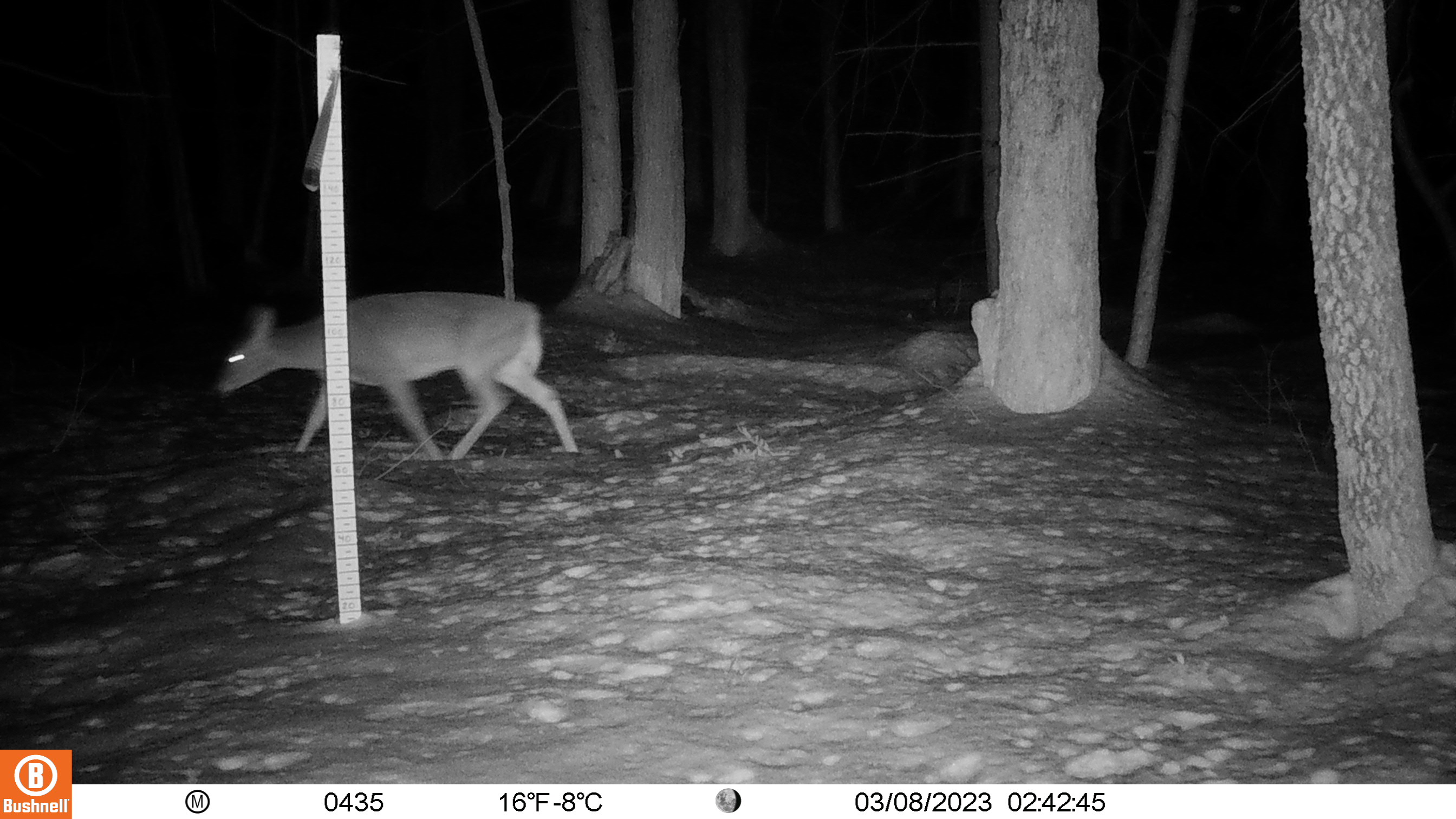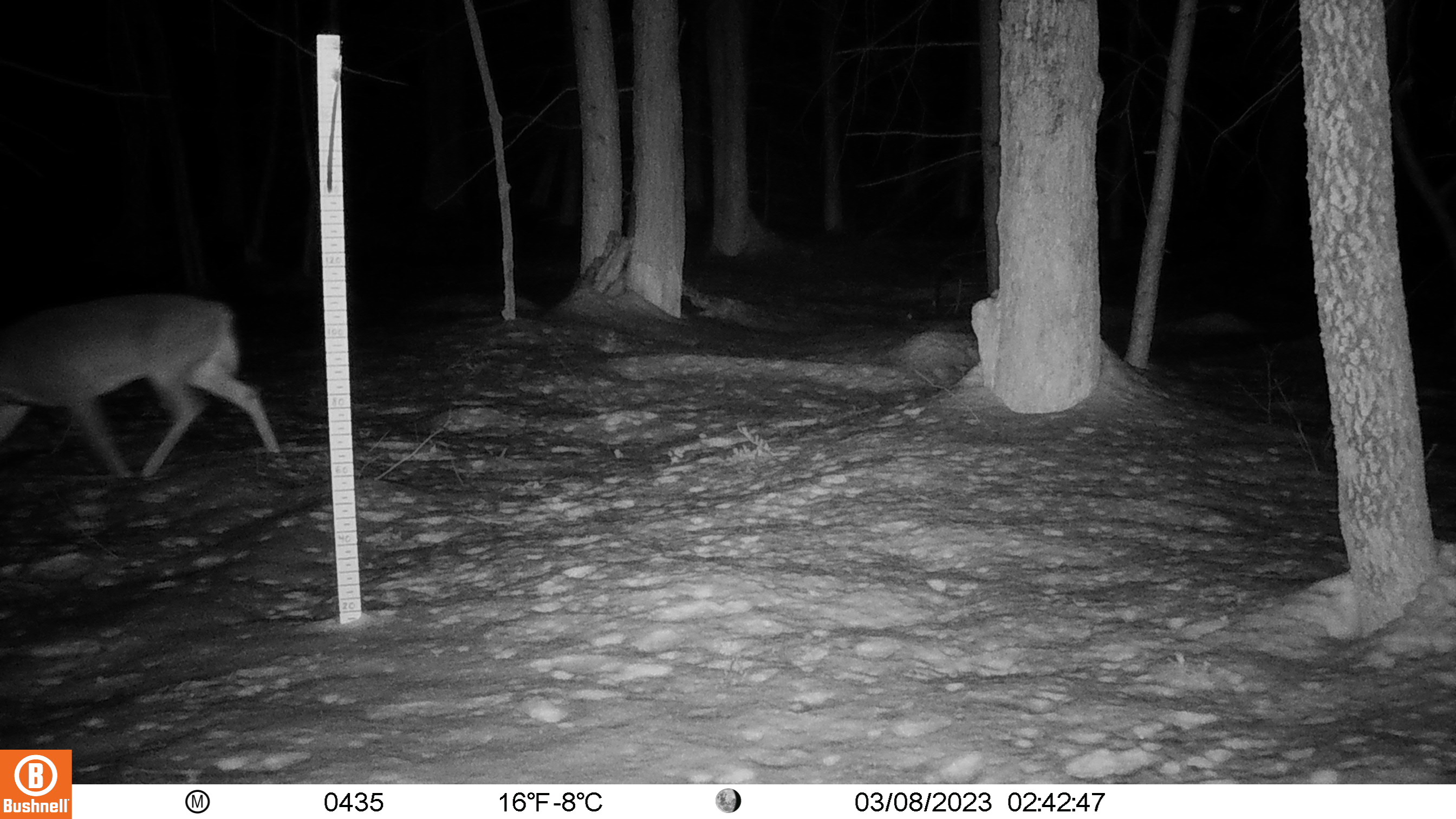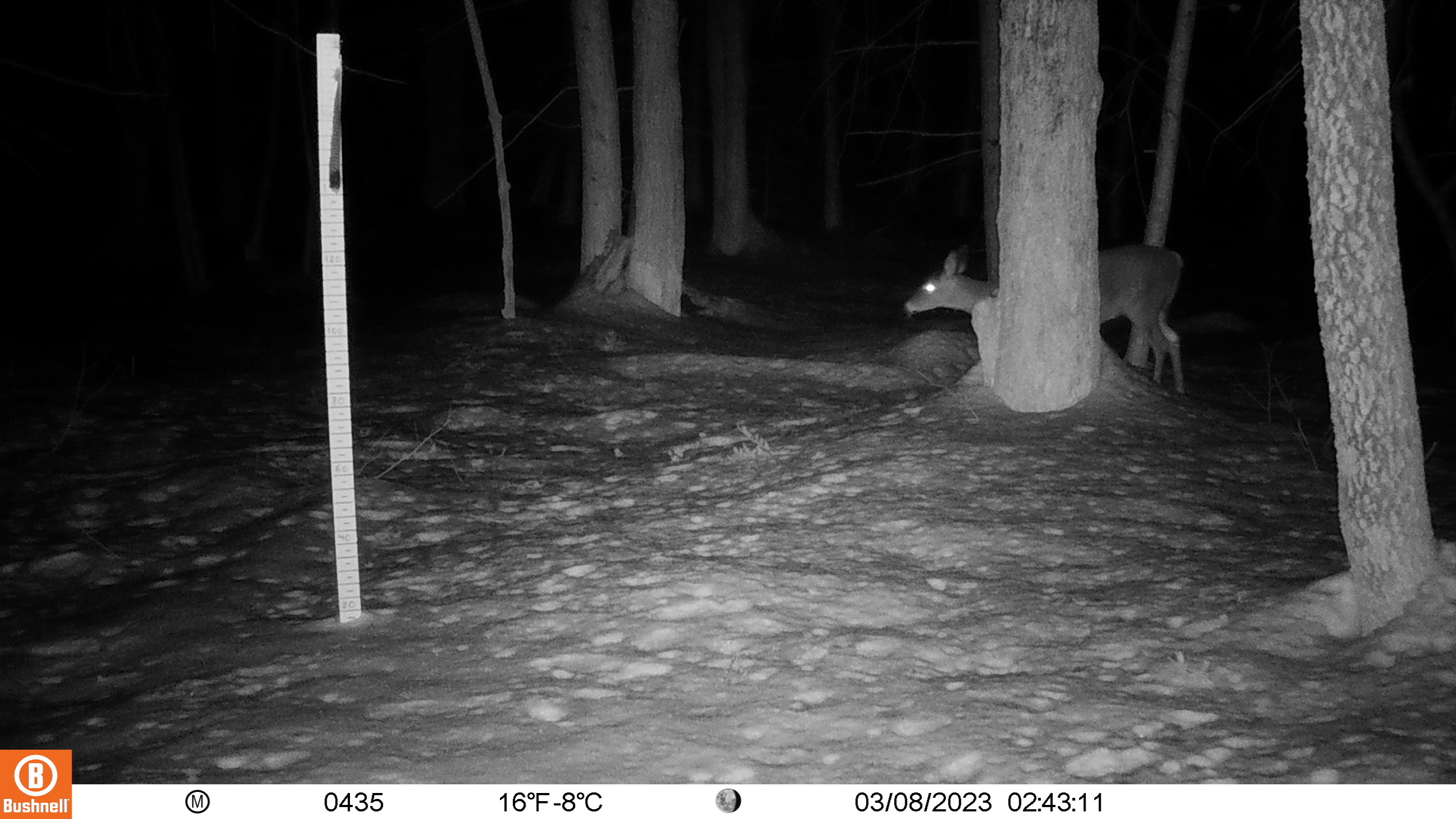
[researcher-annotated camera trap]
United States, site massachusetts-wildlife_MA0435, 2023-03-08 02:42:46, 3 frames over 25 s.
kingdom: Animalia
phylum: Chordata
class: Mammalia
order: Artiodactyla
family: Cervidae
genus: Odocoileus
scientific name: Odocoileus virginianus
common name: white-tailed deer